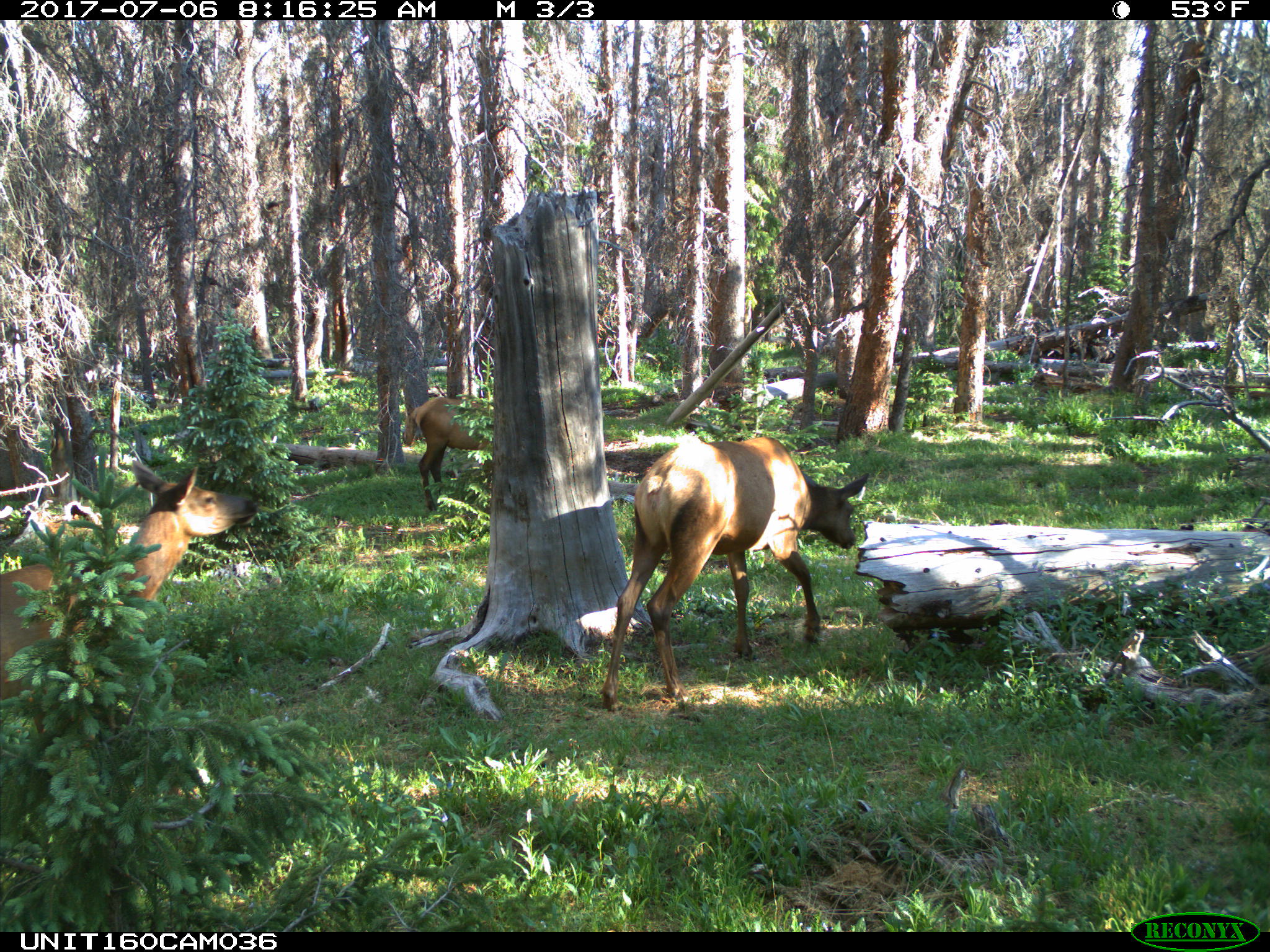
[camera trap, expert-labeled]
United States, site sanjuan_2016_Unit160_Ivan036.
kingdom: Animalia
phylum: Chordata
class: Mammalia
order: Artiodactyla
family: Cervidae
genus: Cervus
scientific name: Cervus elaphus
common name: red deer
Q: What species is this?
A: Cervus elaphus (red deer).